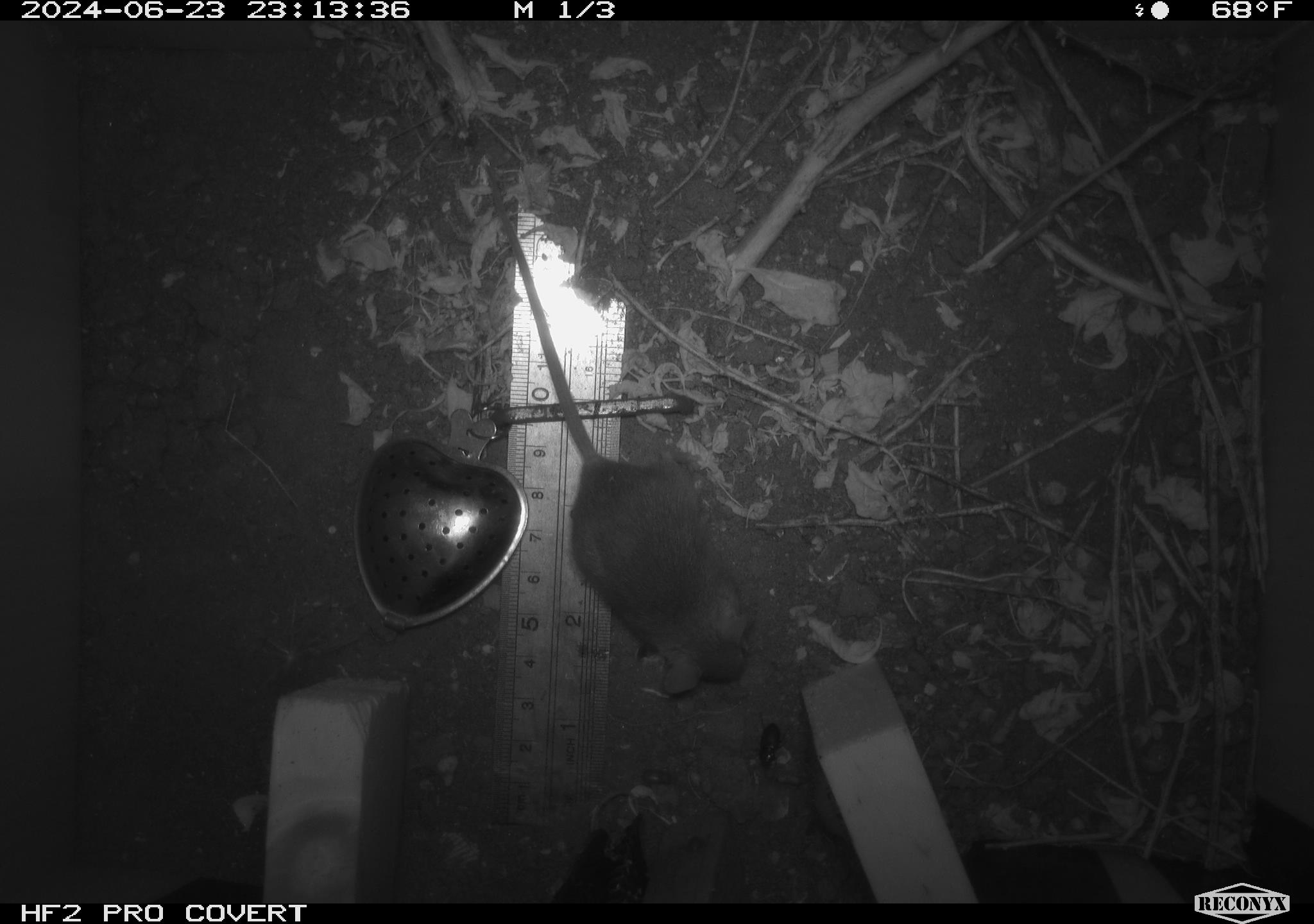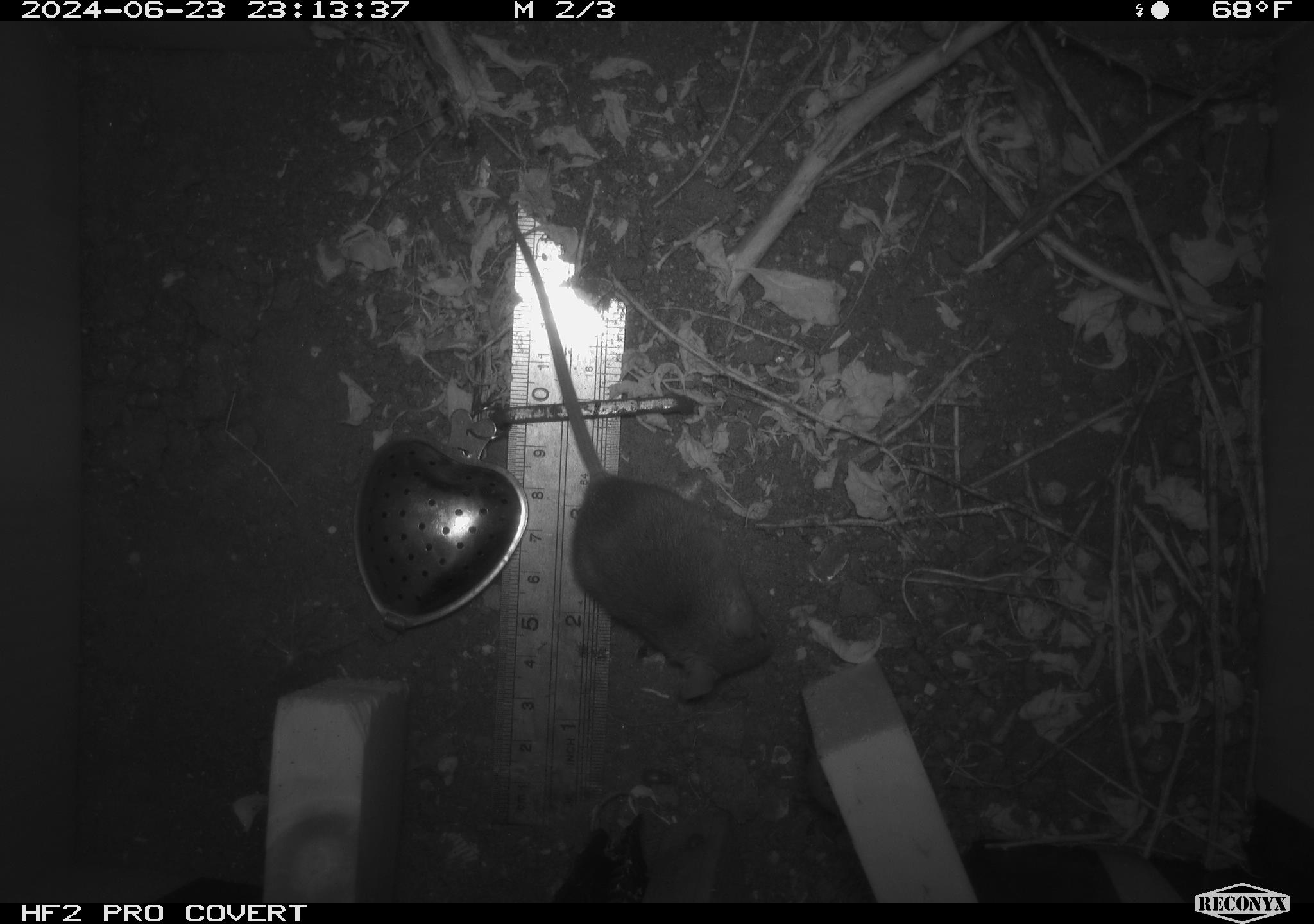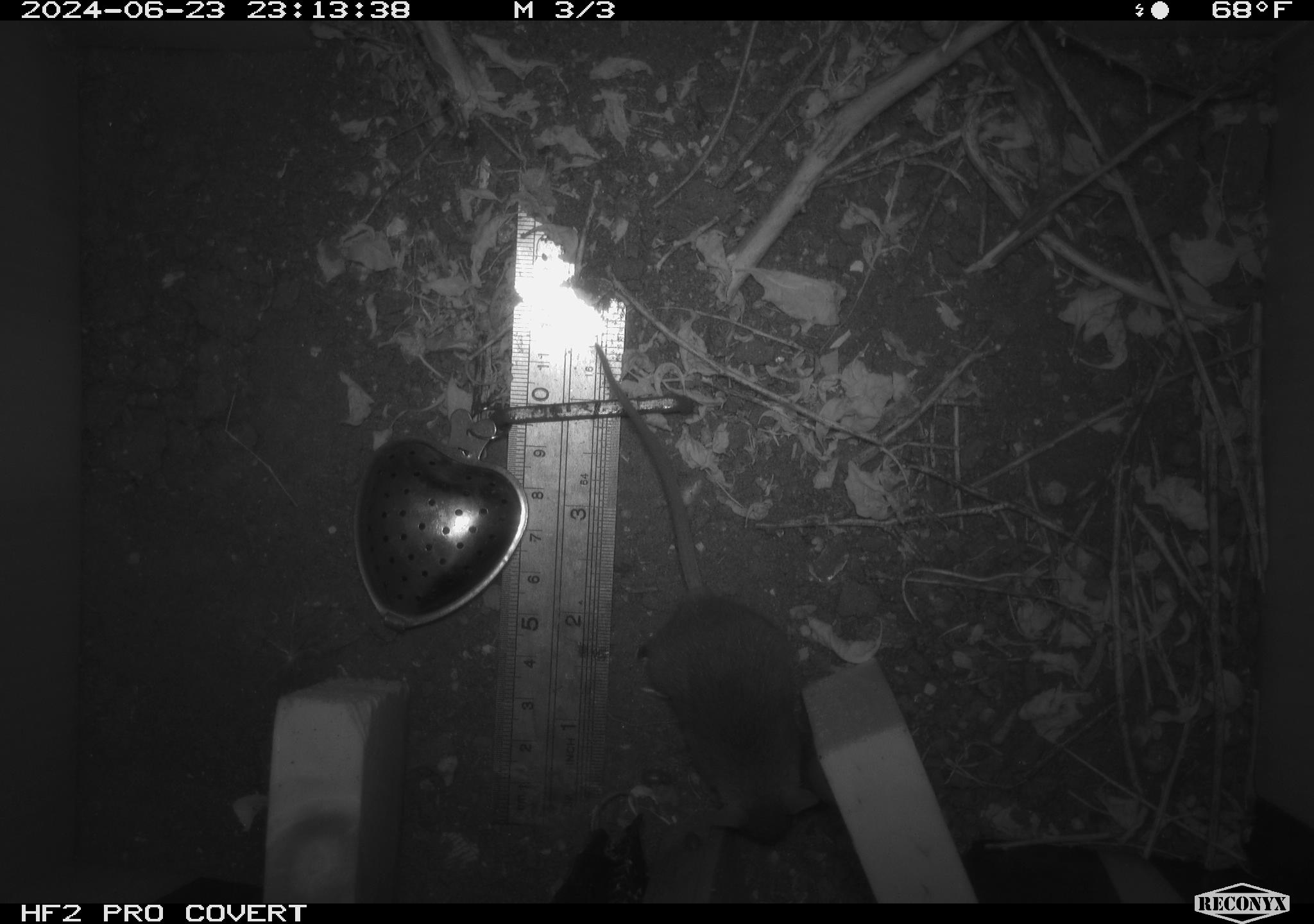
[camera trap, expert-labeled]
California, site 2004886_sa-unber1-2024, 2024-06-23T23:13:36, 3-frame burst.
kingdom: Animalia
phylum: Chordata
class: Mammalia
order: Rodentia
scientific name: Rodentia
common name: mouse species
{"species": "mouse species (Rodentia)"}